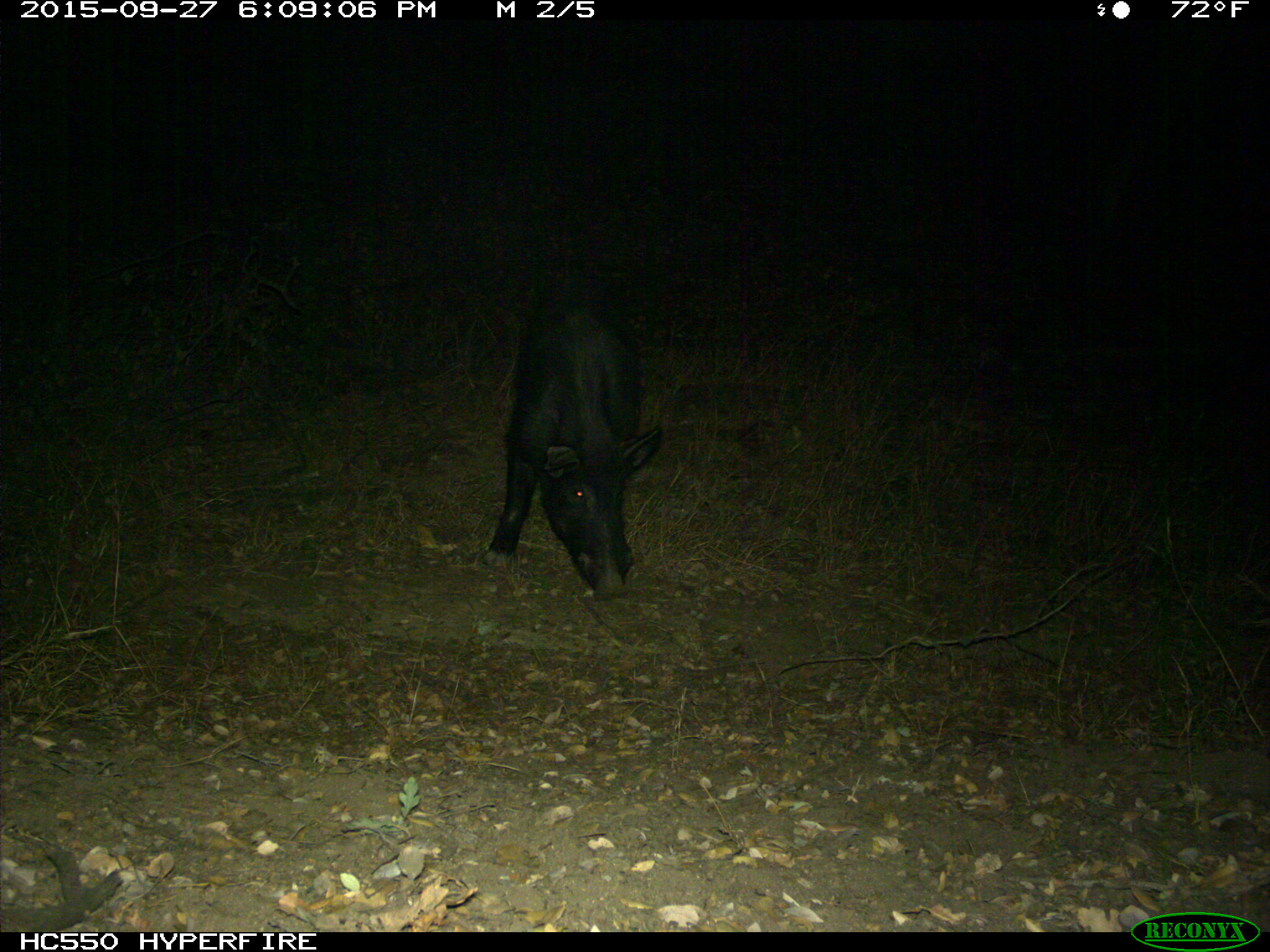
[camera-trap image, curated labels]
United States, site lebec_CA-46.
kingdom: Animalia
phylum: Chordata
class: Mammalia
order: Artiodactyla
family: Suidae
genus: Sus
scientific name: Sus scrofa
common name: wild boar